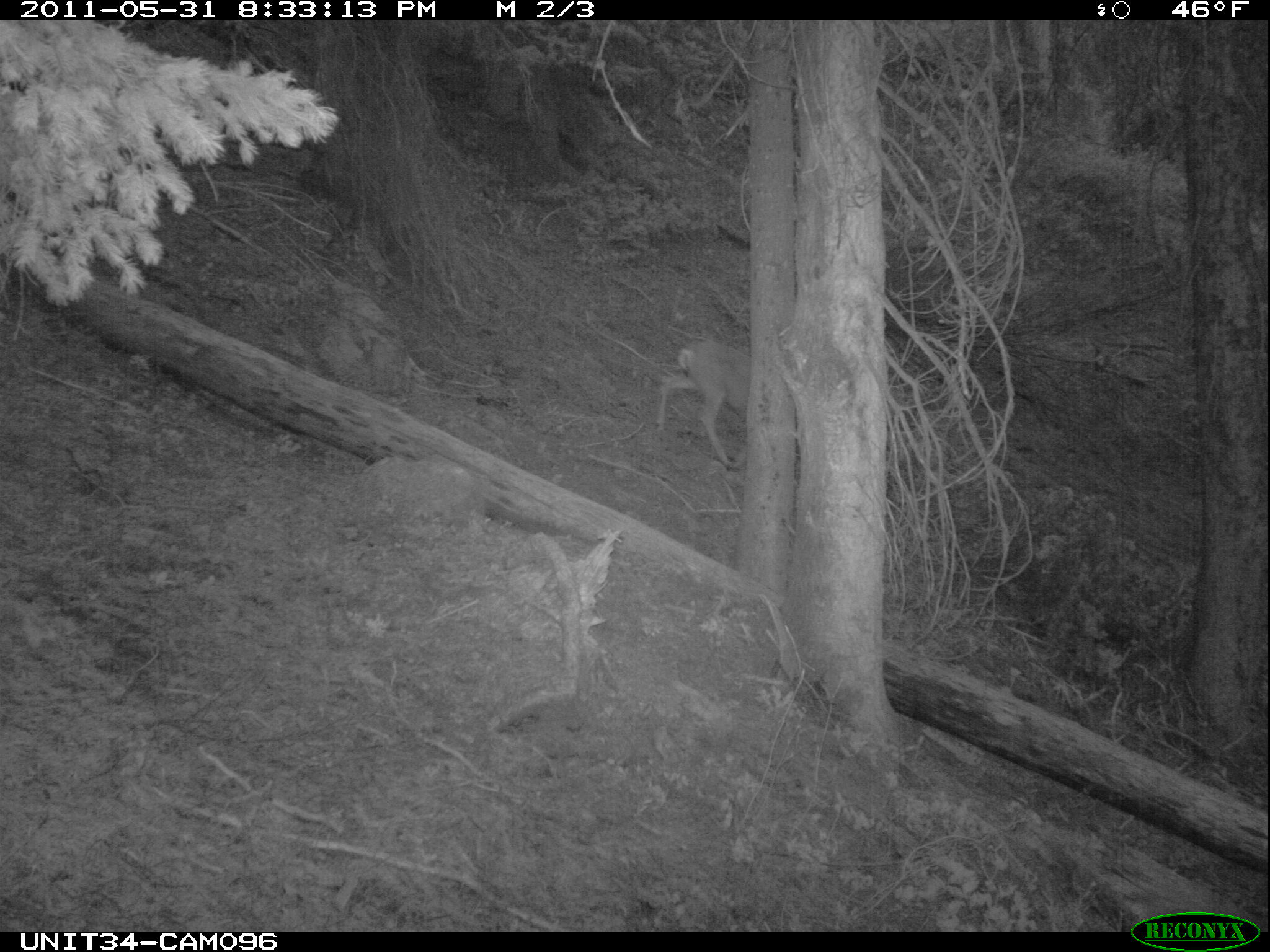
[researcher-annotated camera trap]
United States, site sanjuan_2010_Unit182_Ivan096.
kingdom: Animalia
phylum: Chordata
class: Mammalia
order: Artiodactyla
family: Cervidae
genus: Odocoileus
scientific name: Odocoileus hemionus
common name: mule deer